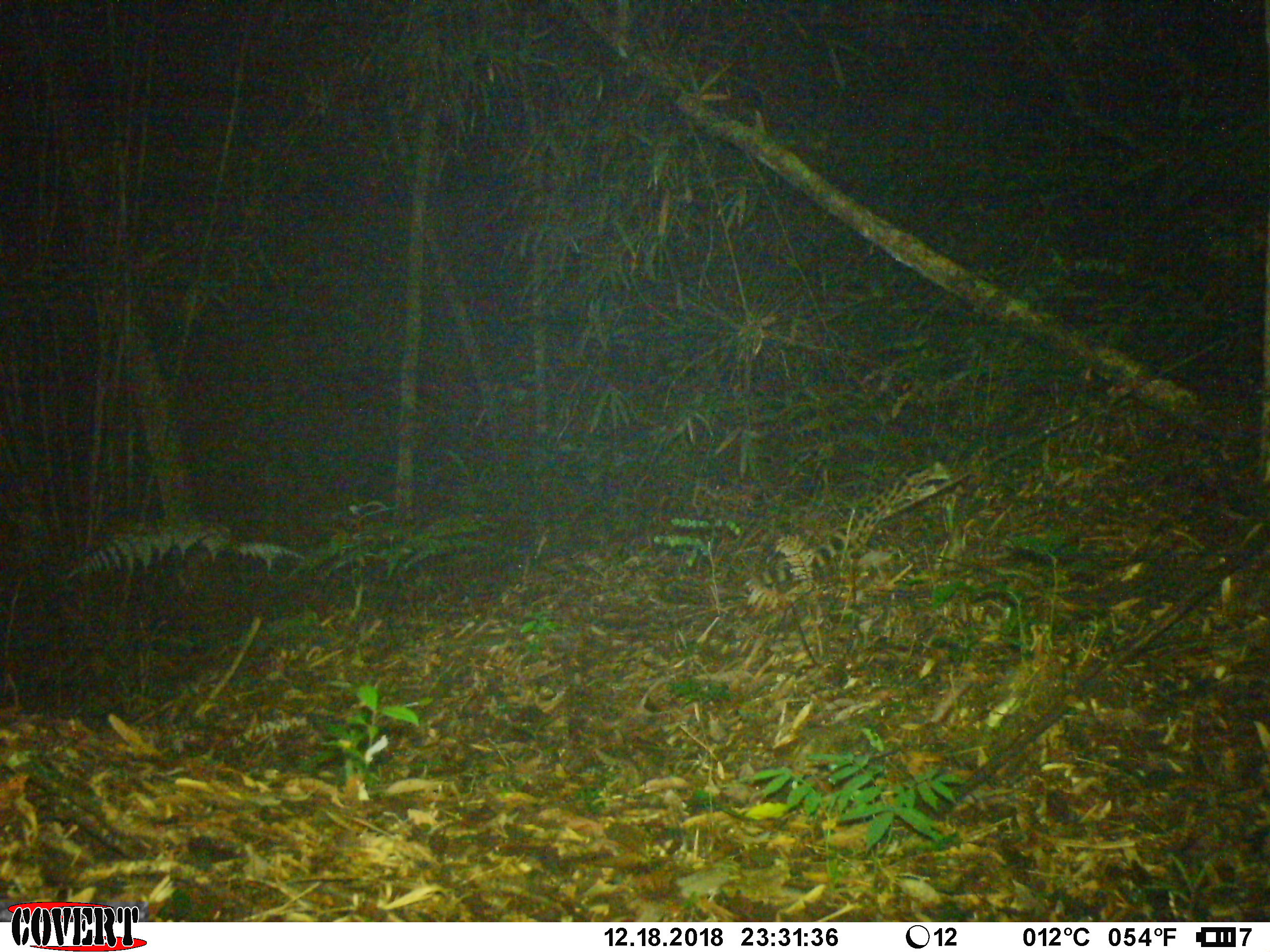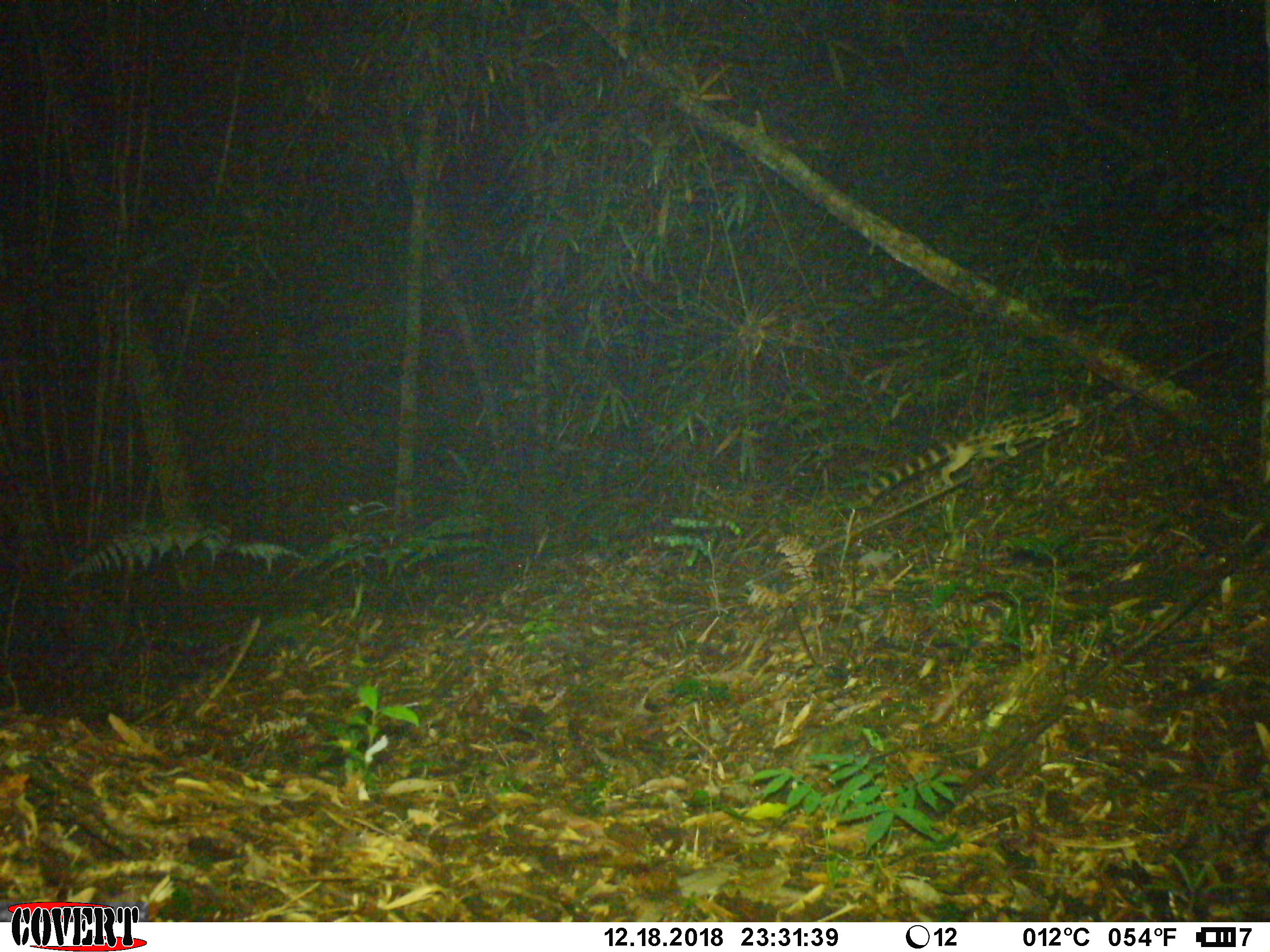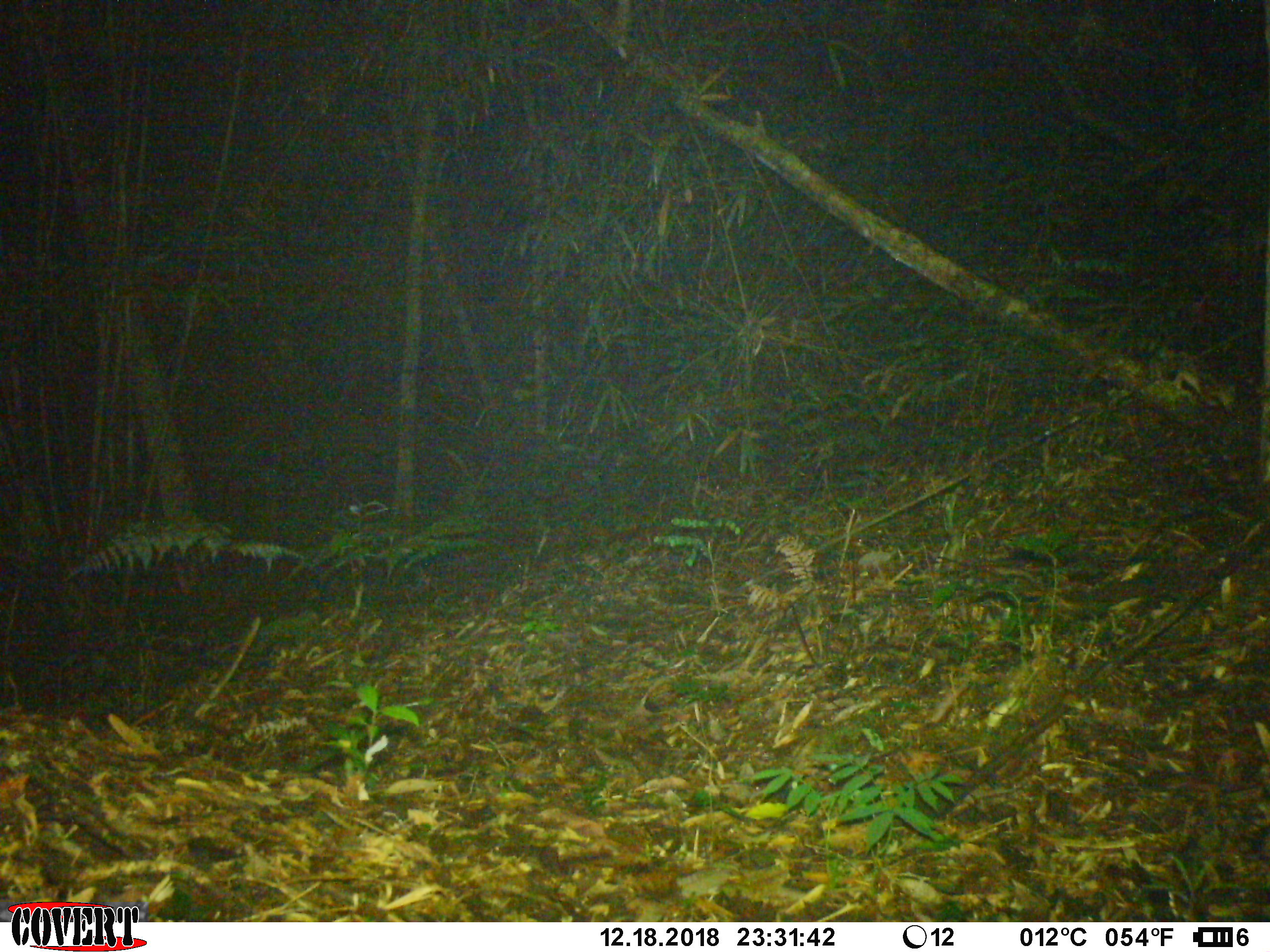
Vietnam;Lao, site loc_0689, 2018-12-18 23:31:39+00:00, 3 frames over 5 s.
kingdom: Animalia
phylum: Chordata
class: Mammalia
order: Carnivora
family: Prionodontidae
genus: Prionodon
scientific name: Prionodon pardicolor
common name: spotted linsang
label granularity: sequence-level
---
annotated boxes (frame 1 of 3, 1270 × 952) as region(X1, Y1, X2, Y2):
spotted linsang: region(744, 461, 958, 595)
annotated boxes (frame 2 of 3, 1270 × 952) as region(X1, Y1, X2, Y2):
spotted linsang: region(860, 400, 1084, 504)